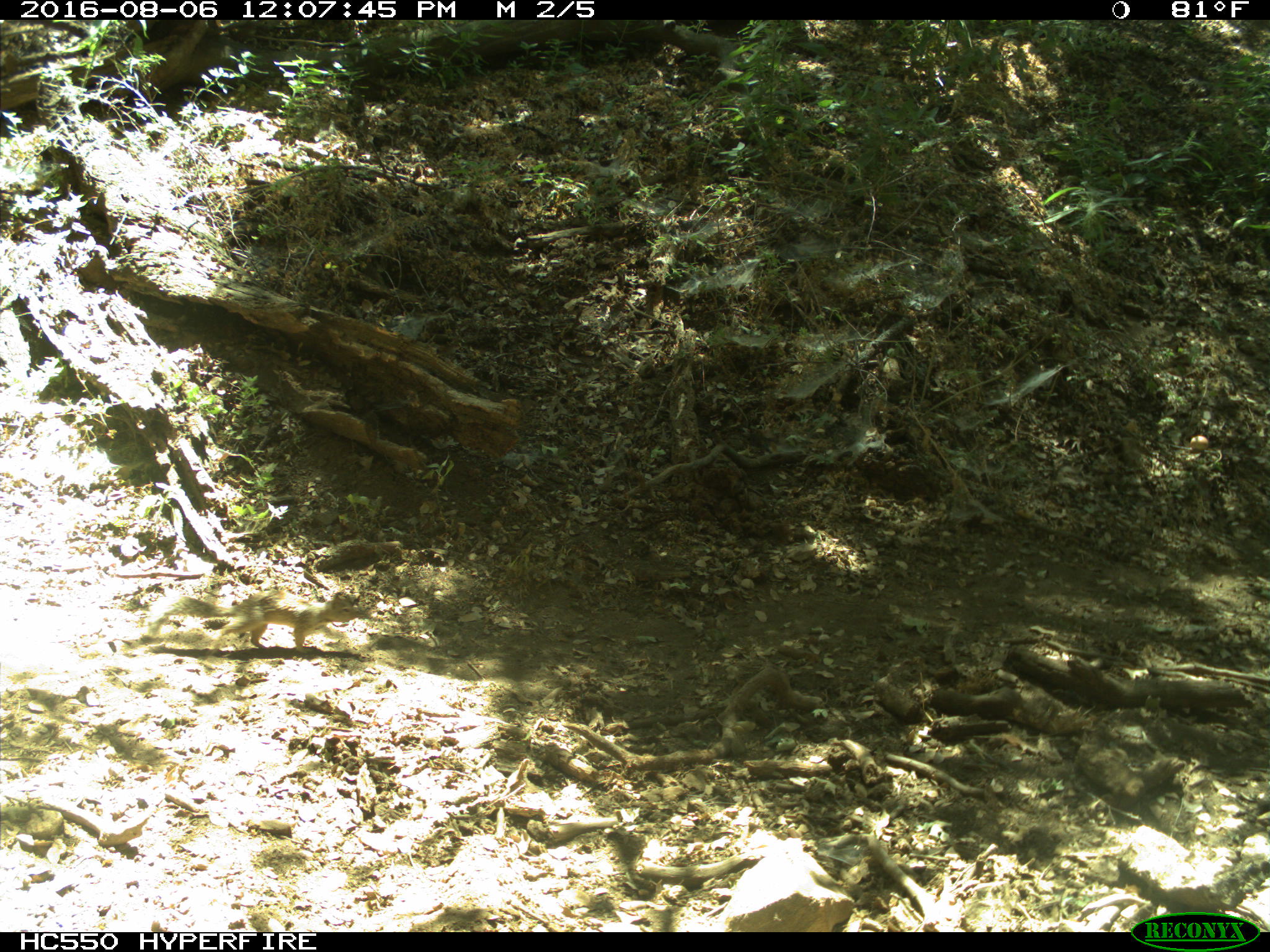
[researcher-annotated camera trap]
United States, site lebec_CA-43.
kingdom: Animalia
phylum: Chordata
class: Mammalia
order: Rodentia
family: Sciuridae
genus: Otospermophilus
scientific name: Otospermophilus beecheyi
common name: california ground squirrel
Otospermophilus beecheyi (california ground squirrel).